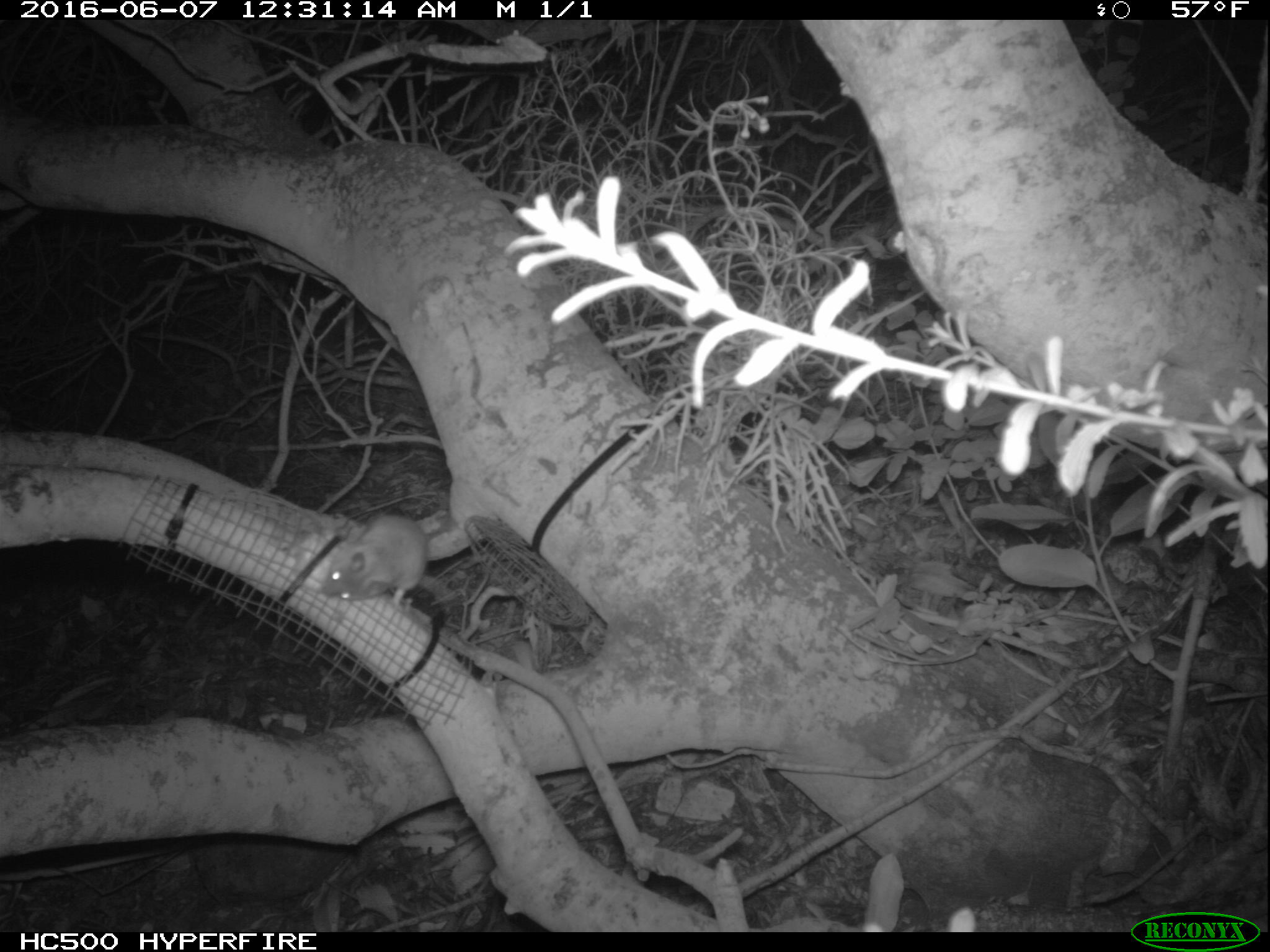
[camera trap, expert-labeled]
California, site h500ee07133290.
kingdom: Animalia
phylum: Chordata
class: Mammalia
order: Rodentia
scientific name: Rodentia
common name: rodent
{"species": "rodent (Rodentia)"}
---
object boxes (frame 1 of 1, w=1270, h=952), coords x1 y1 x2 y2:
rodent: 322 514 427 607